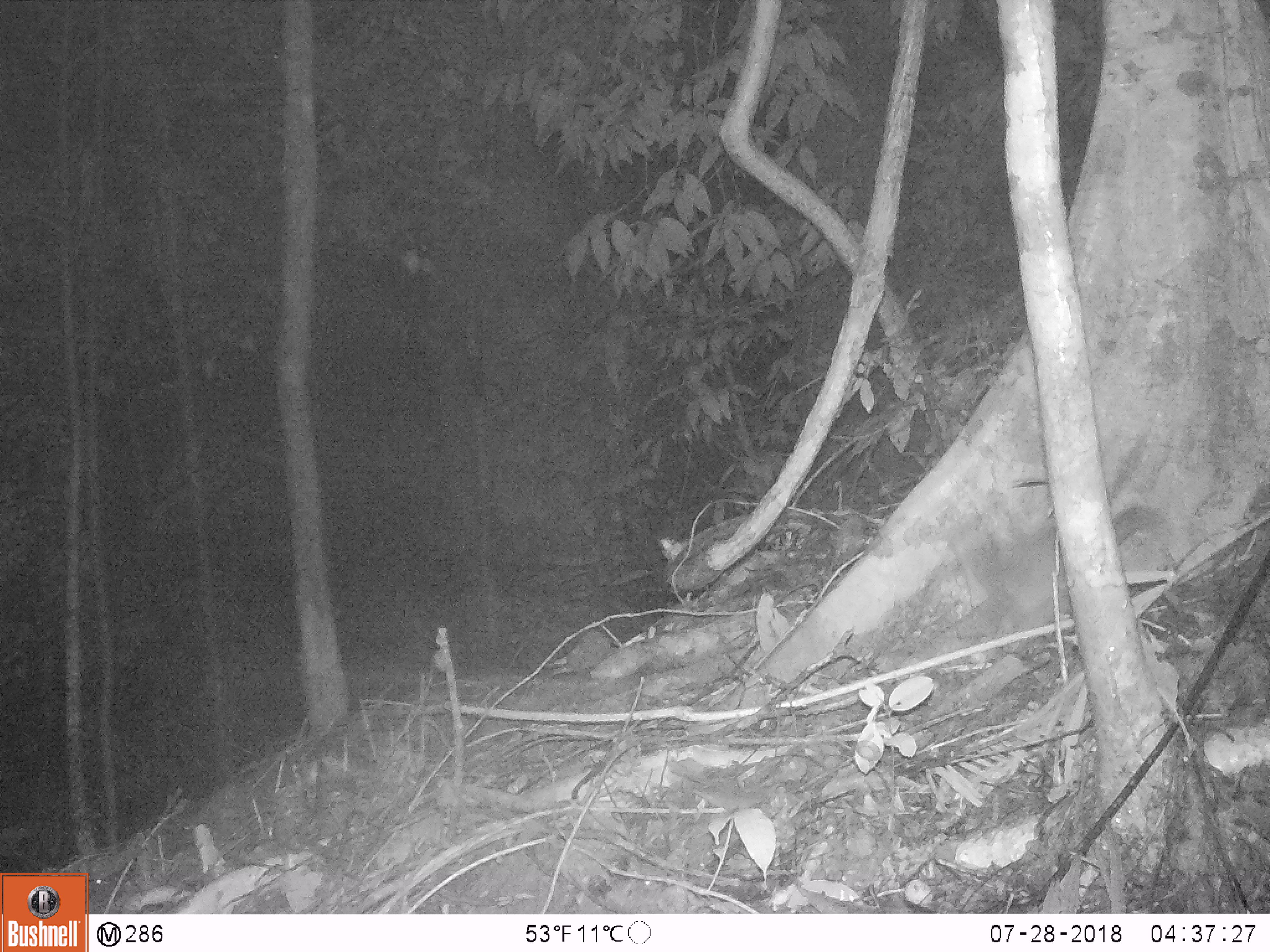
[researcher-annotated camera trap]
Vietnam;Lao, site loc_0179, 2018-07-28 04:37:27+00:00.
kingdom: Animalia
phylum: Chordata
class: Mammalia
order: Carnivora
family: Mustelidae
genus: Melogale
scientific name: Melogale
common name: ferret badger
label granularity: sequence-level